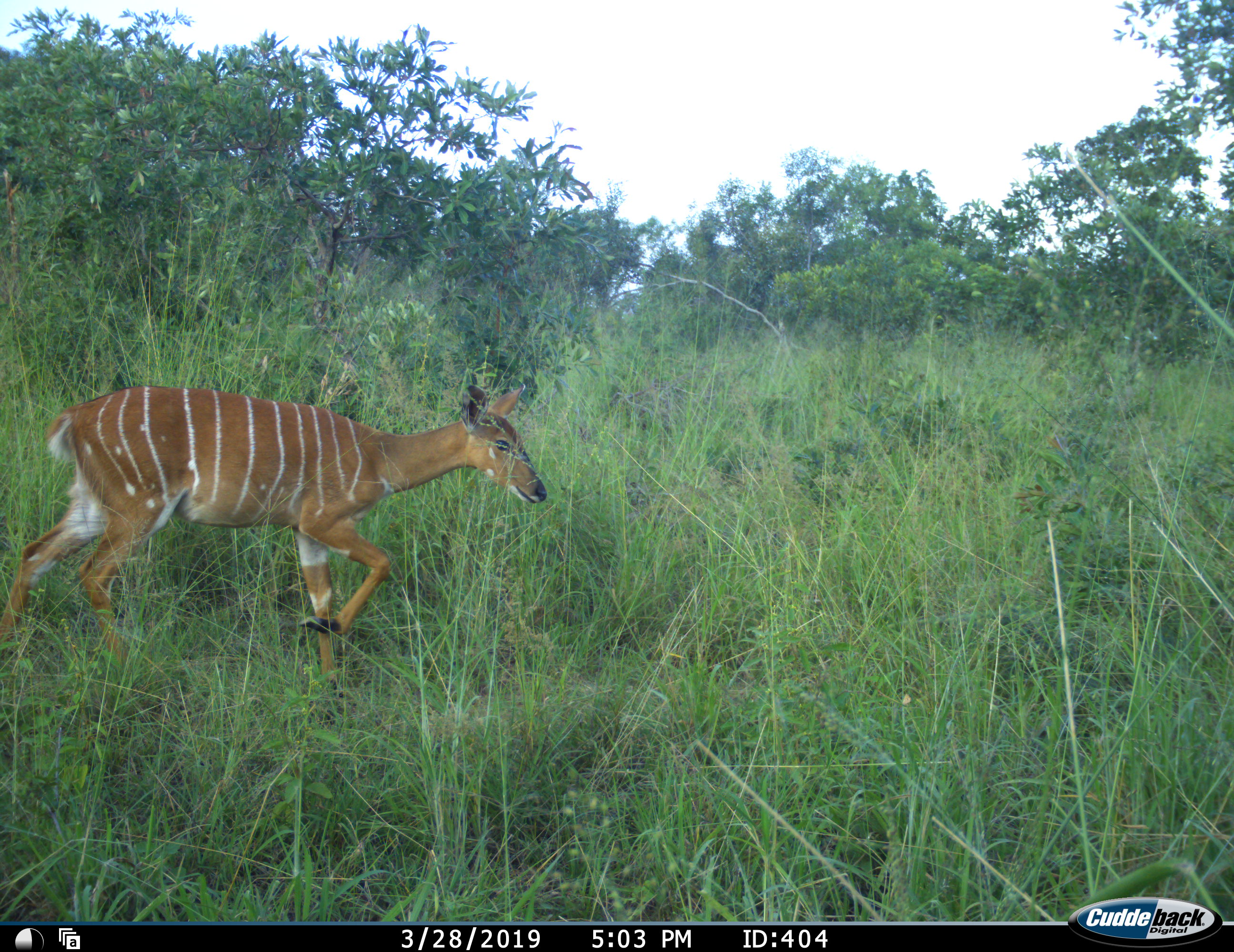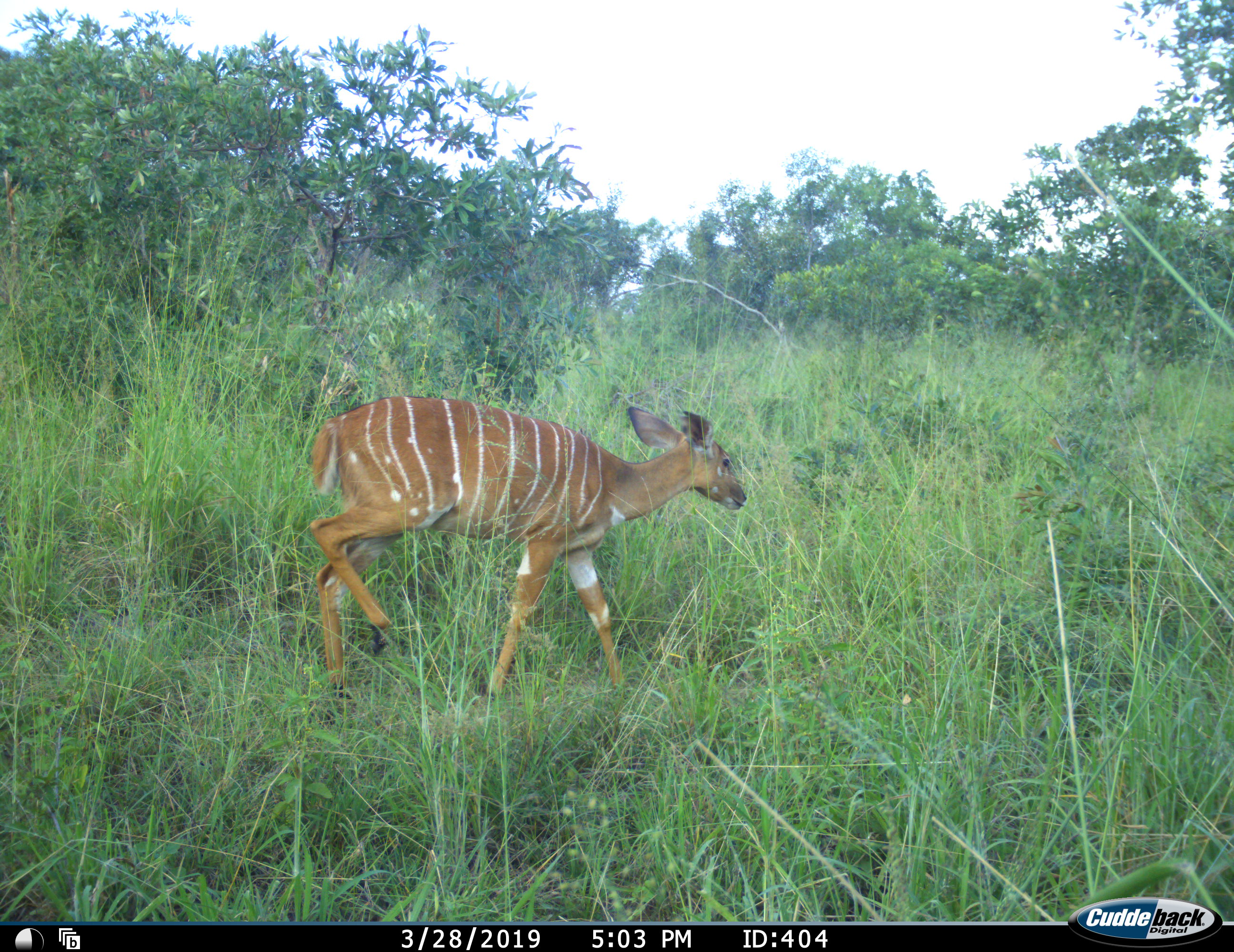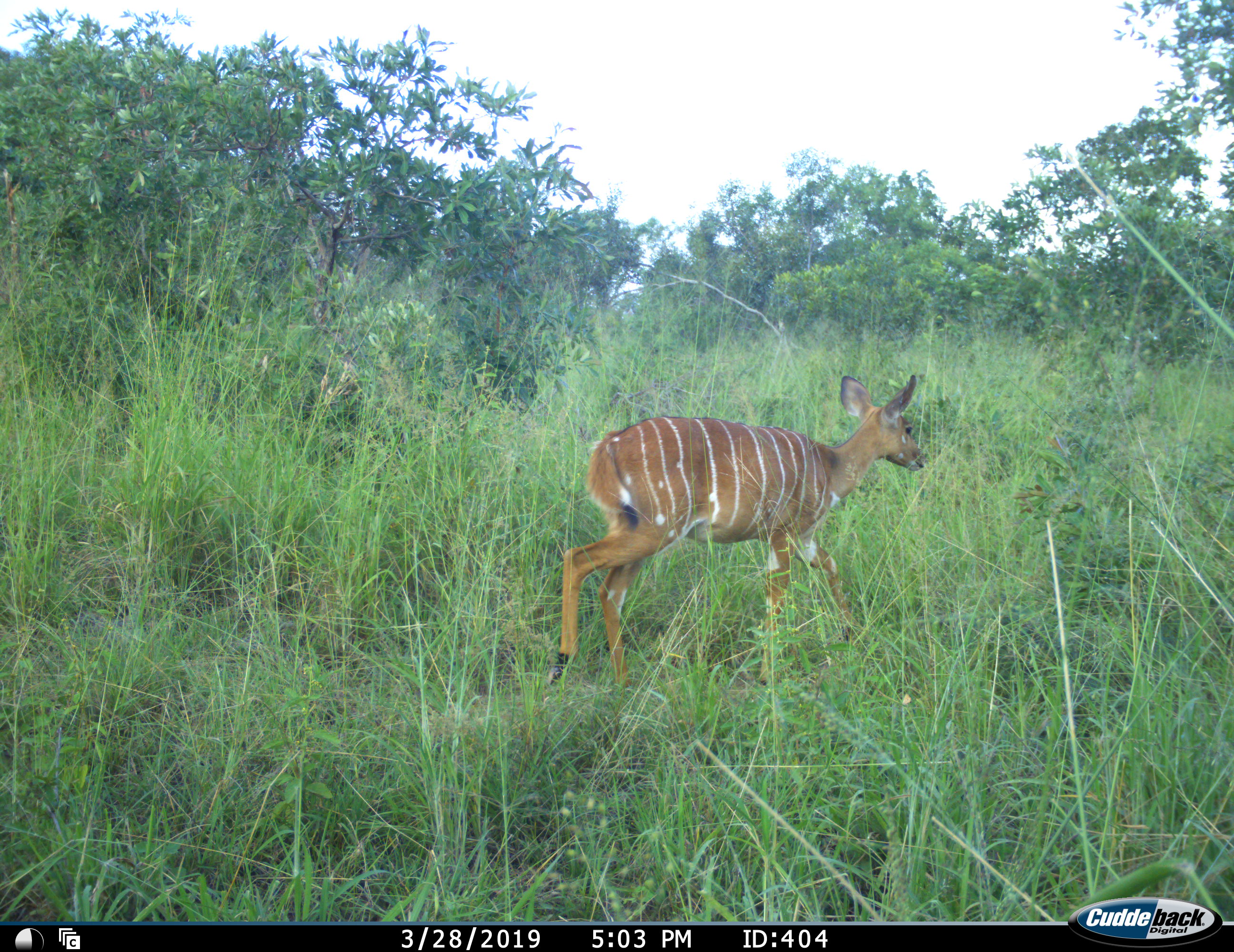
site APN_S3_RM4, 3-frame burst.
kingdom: Animalia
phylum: Chordata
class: Mammalia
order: Artiodactyla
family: Bovidae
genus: Tragelaphus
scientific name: Tragelaphus angasii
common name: nyala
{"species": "nyala (Tragelaphus angasii)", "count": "1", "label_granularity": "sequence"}